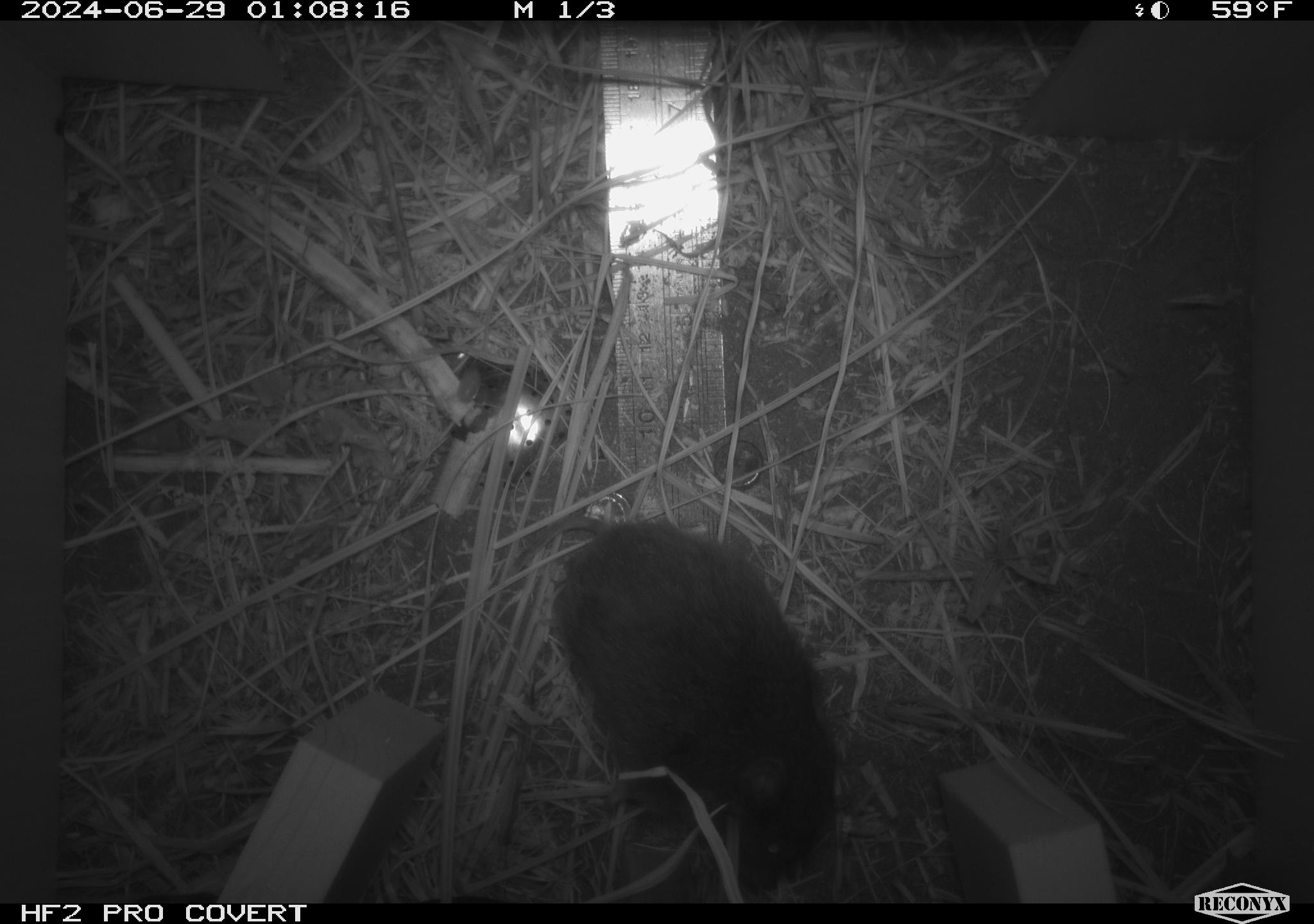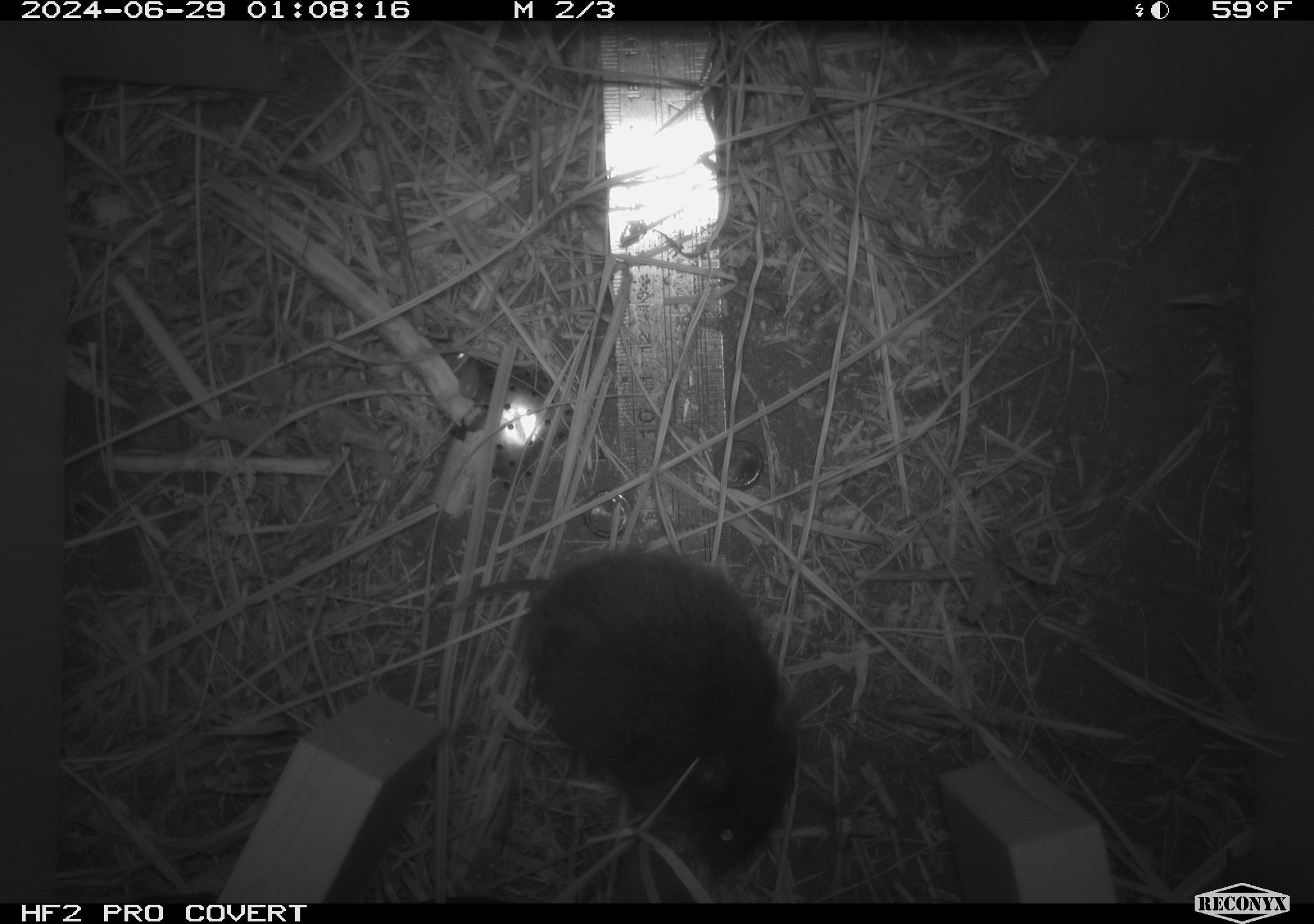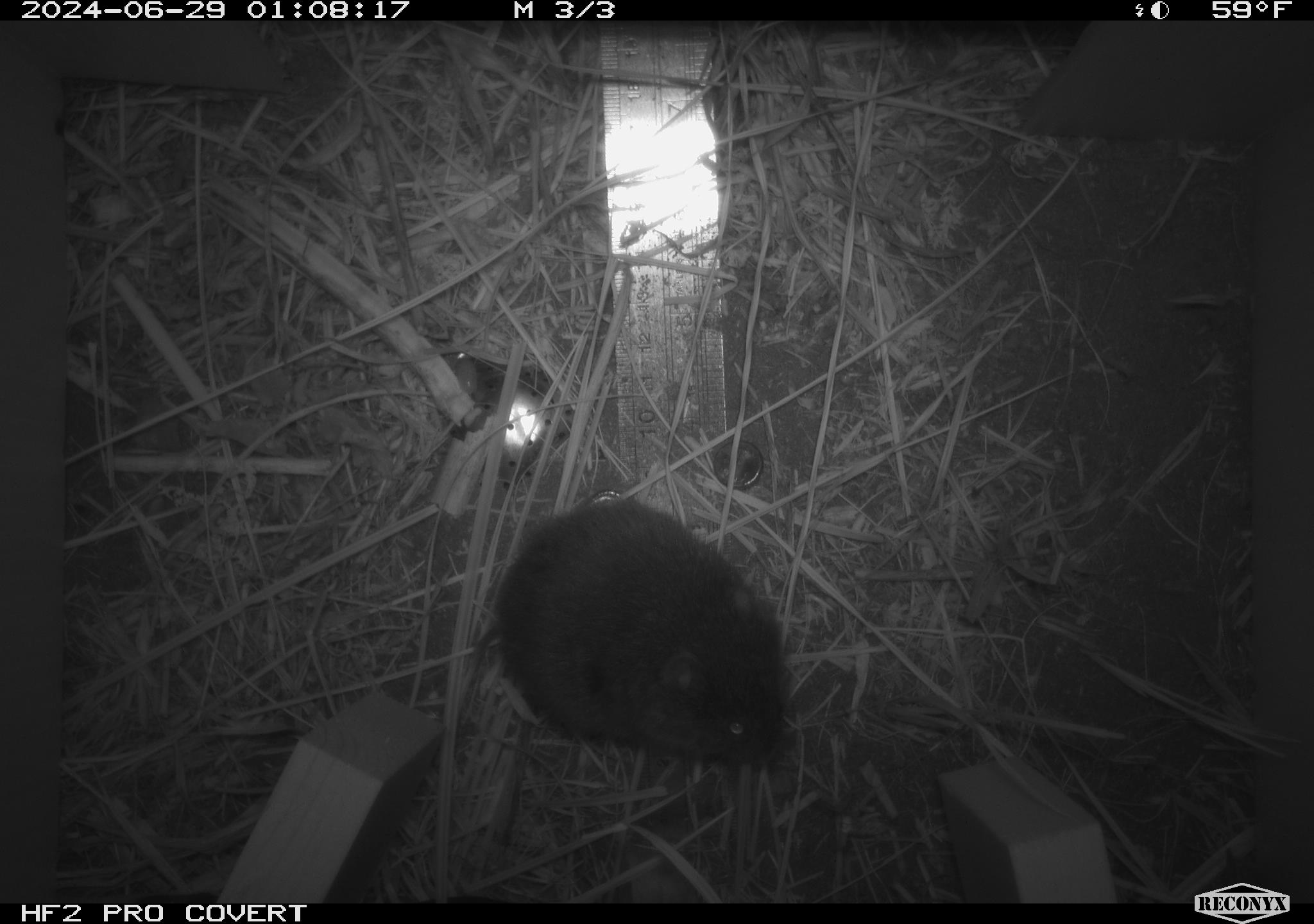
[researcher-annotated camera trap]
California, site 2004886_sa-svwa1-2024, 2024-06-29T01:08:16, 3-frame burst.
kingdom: Animalia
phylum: Chordata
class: Mammalia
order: Rodentia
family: Cricetidae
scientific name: Arvicolinae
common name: voles, lemmings, and muskrats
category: arvicolinae subfamily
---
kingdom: Animalia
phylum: Arthropoda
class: Malacostraca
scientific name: Malacostraca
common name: amphipods, crabs, isopods, krill, lobsters and shrimps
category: malacostracan